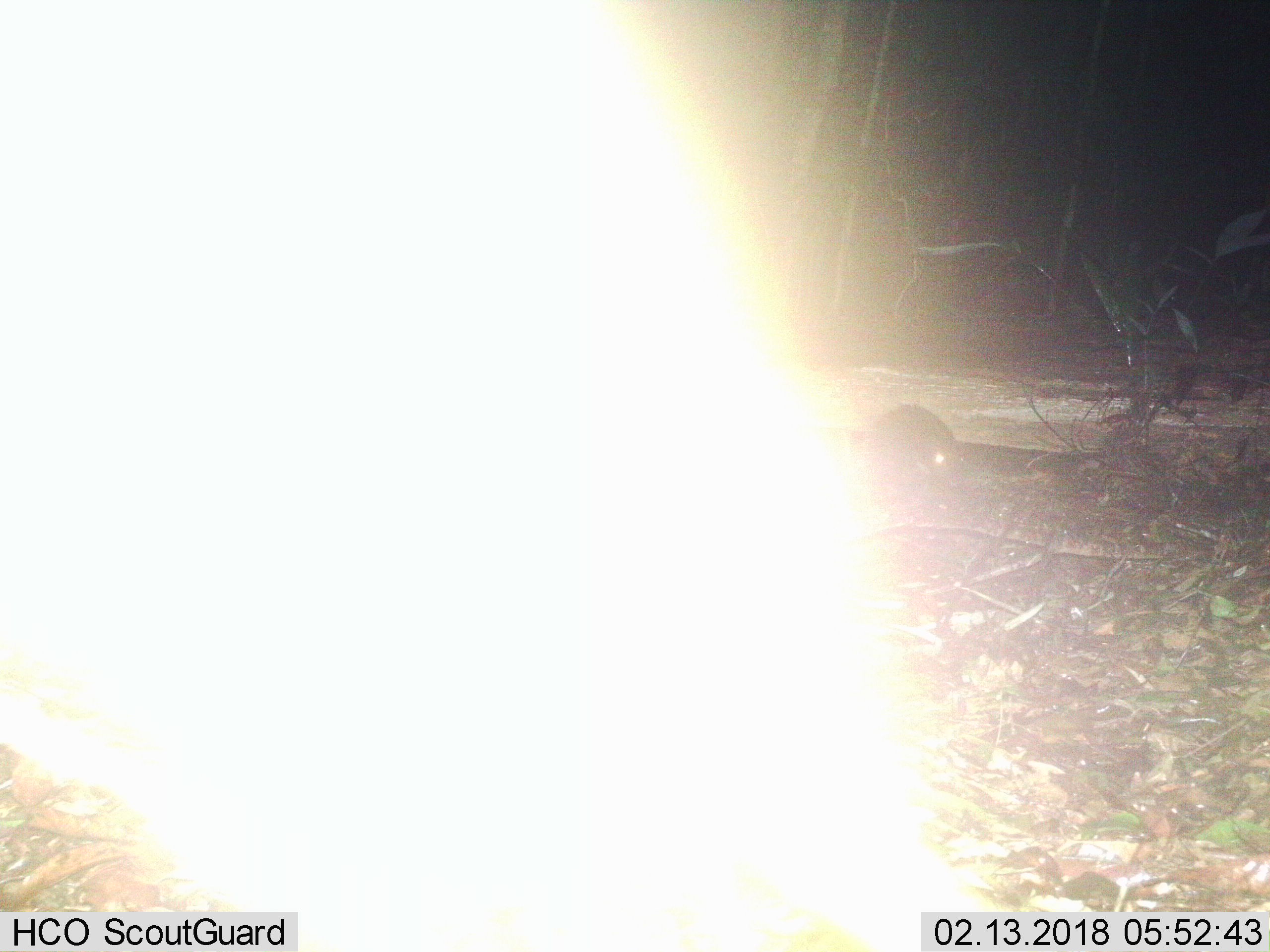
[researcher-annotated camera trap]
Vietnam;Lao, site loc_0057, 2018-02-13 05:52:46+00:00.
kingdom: Animalia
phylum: Chordata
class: Mammalia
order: Rodentia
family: Hystricidae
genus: Hystrix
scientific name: Hystrix brachyura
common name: malayan porcupine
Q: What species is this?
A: Malayan porcupine (Hystrix brachyura).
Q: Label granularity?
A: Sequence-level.